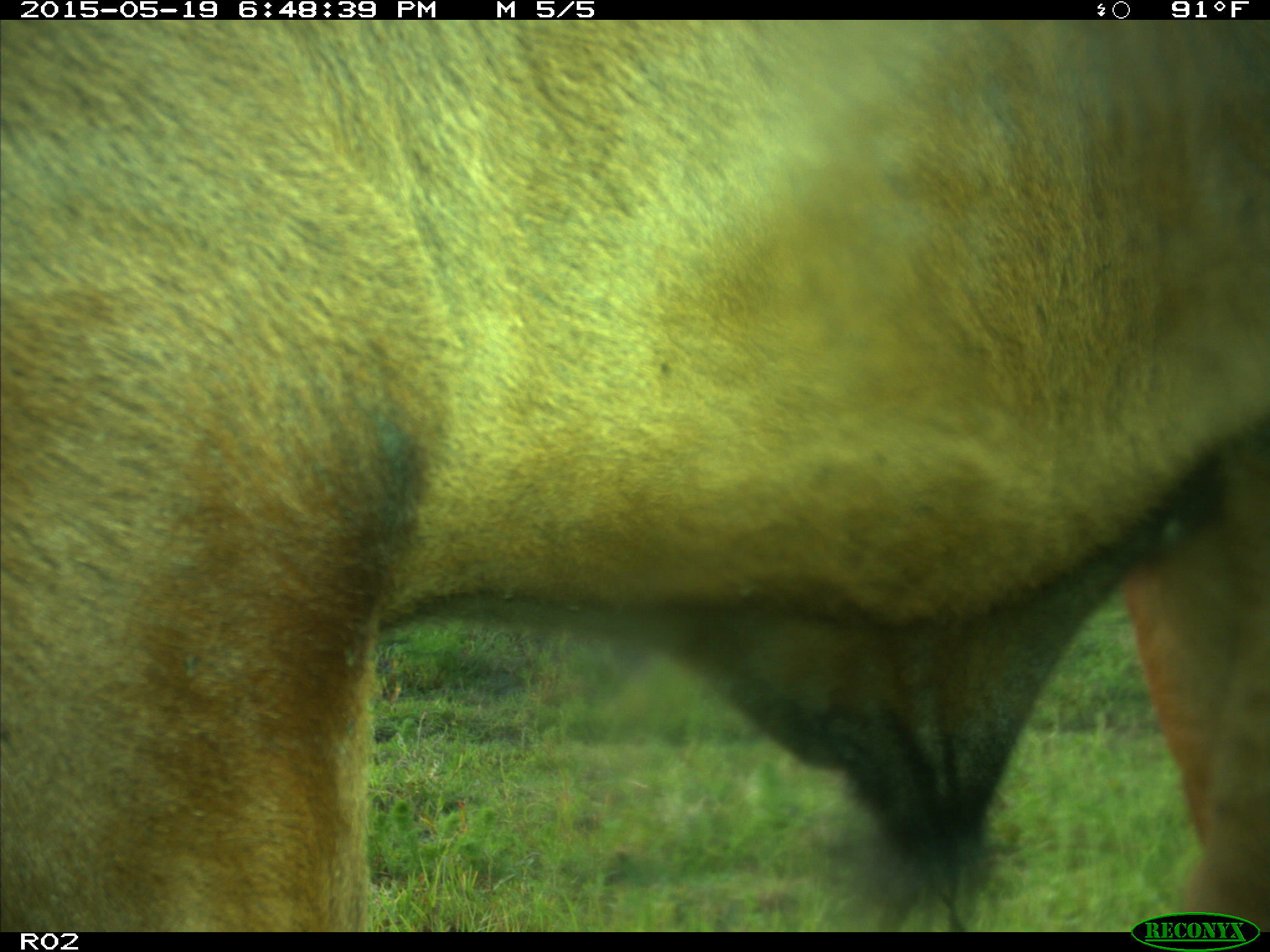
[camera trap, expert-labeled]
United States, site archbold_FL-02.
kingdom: Animalia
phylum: Chordata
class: Mammalia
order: Artiodactyla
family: Bovidae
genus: Bos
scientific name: Bos taurus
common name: domestic cow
Bos taurus (domestic cow).